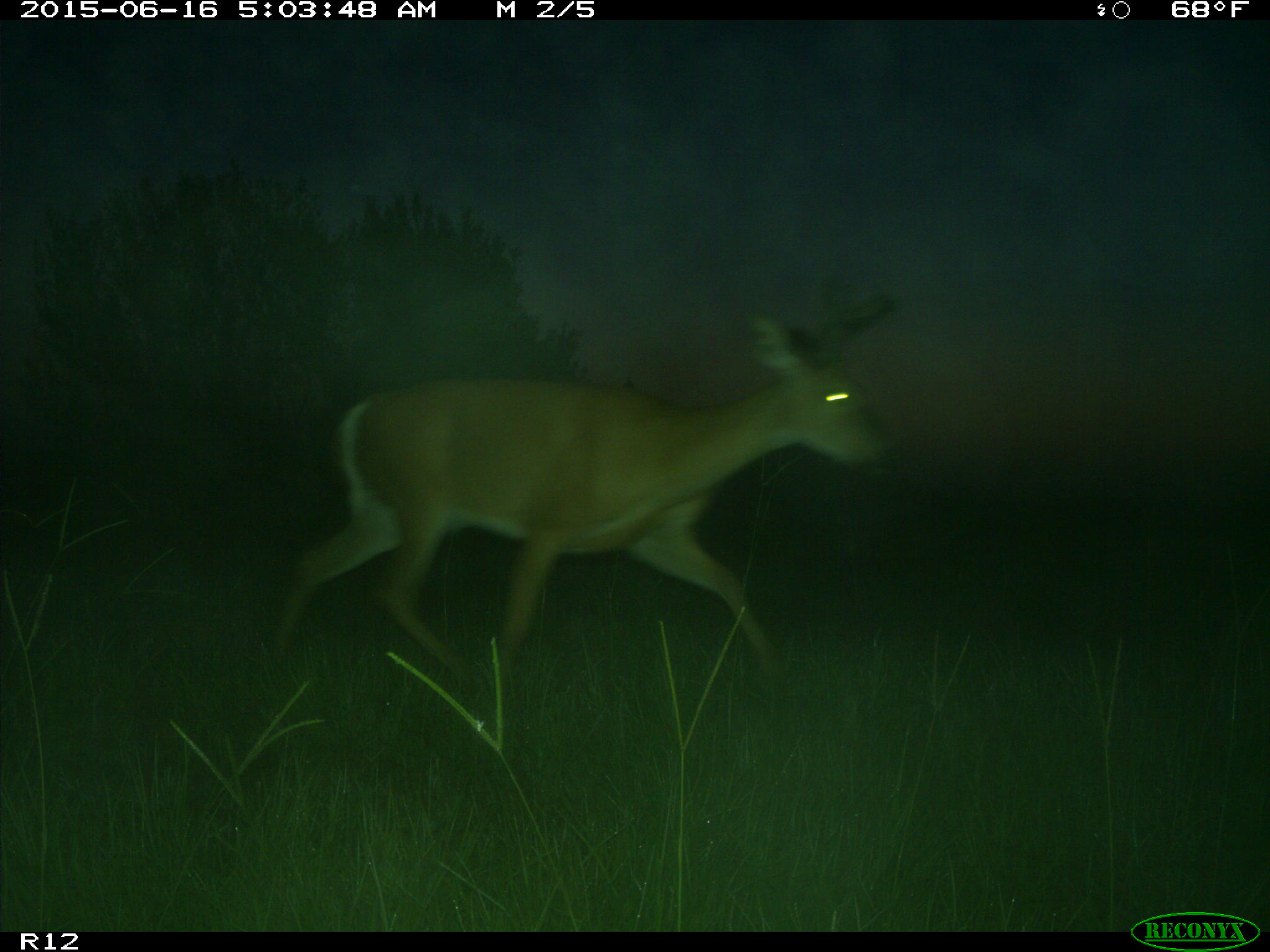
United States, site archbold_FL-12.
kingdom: Animalia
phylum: Chordata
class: Mammalia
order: Artiodactyla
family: Cervidae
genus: Odocoileus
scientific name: Odocoileus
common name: deer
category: unidentified deer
Unidentified deer (deer) (Odocoileus).